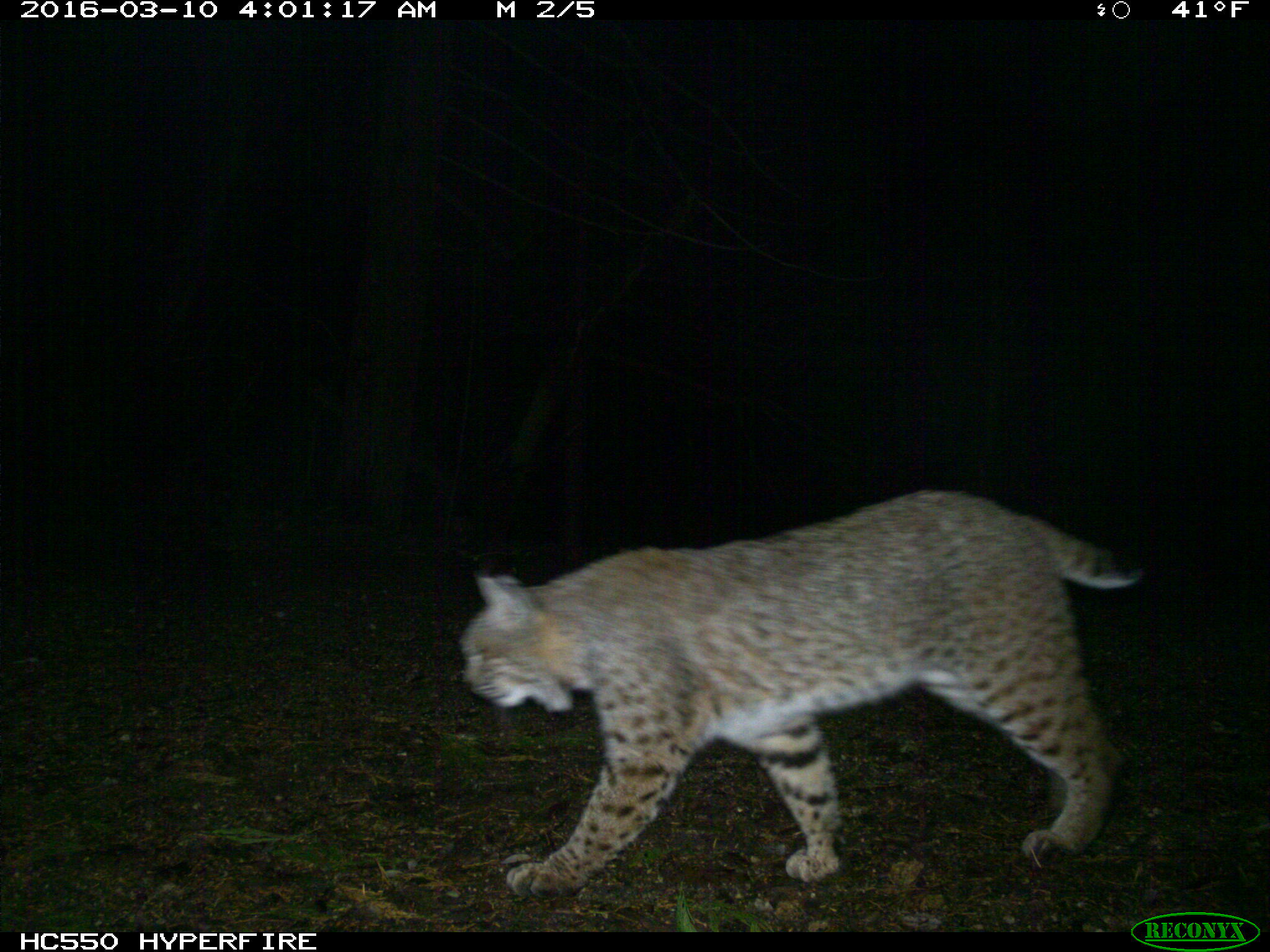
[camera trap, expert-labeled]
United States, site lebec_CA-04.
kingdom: Animalia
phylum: Chordata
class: Mammalia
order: Carnivora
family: Felidae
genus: Lynx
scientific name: Lynx rufus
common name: bobcat